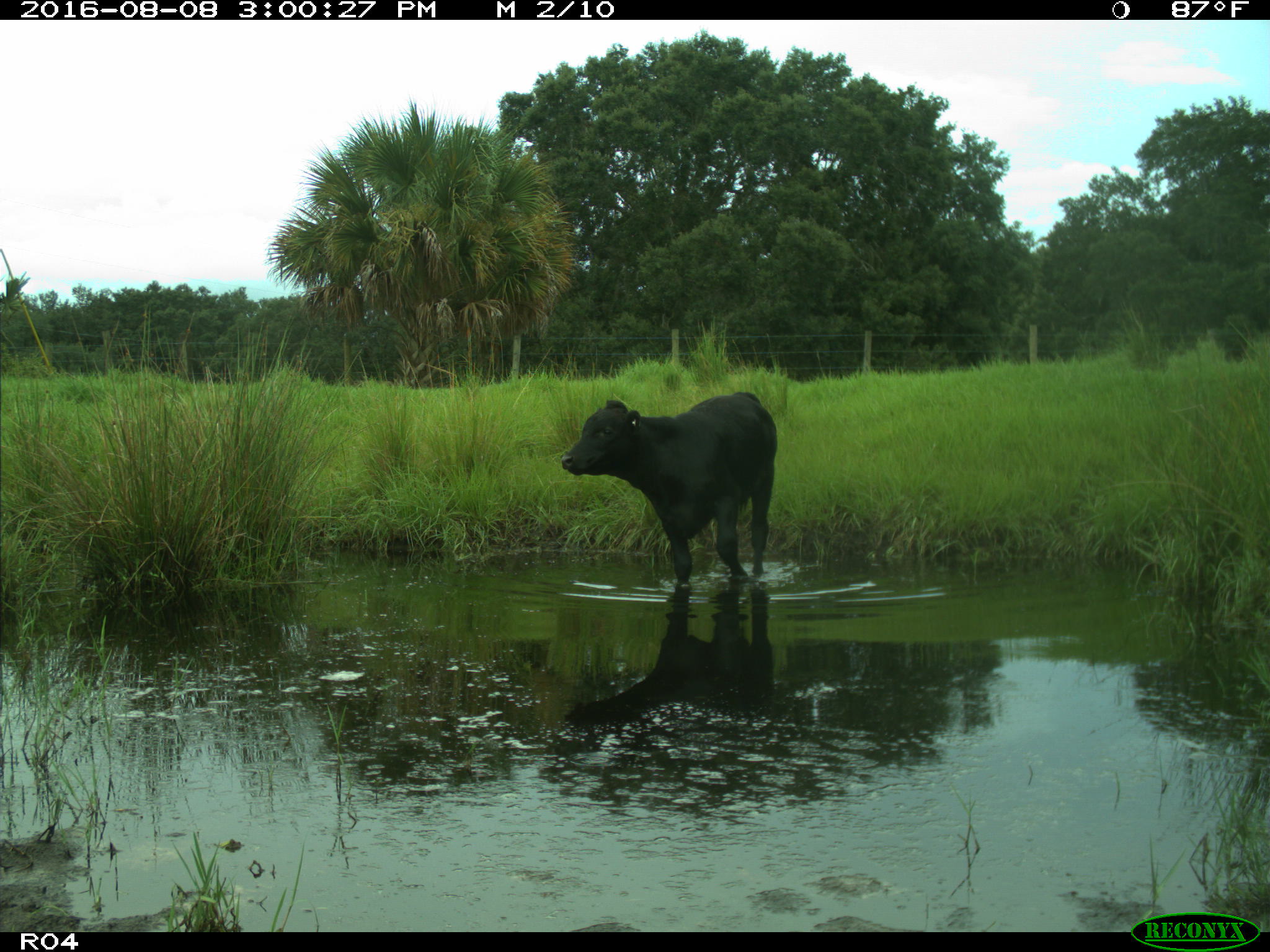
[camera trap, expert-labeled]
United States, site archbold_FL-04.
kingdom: Animalia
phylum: Chordata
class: Mammalia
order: Artiodactyla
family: Bovidae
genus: Bos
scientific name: Bos taurus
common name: domestic cow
Bos taurus (domestic cow).